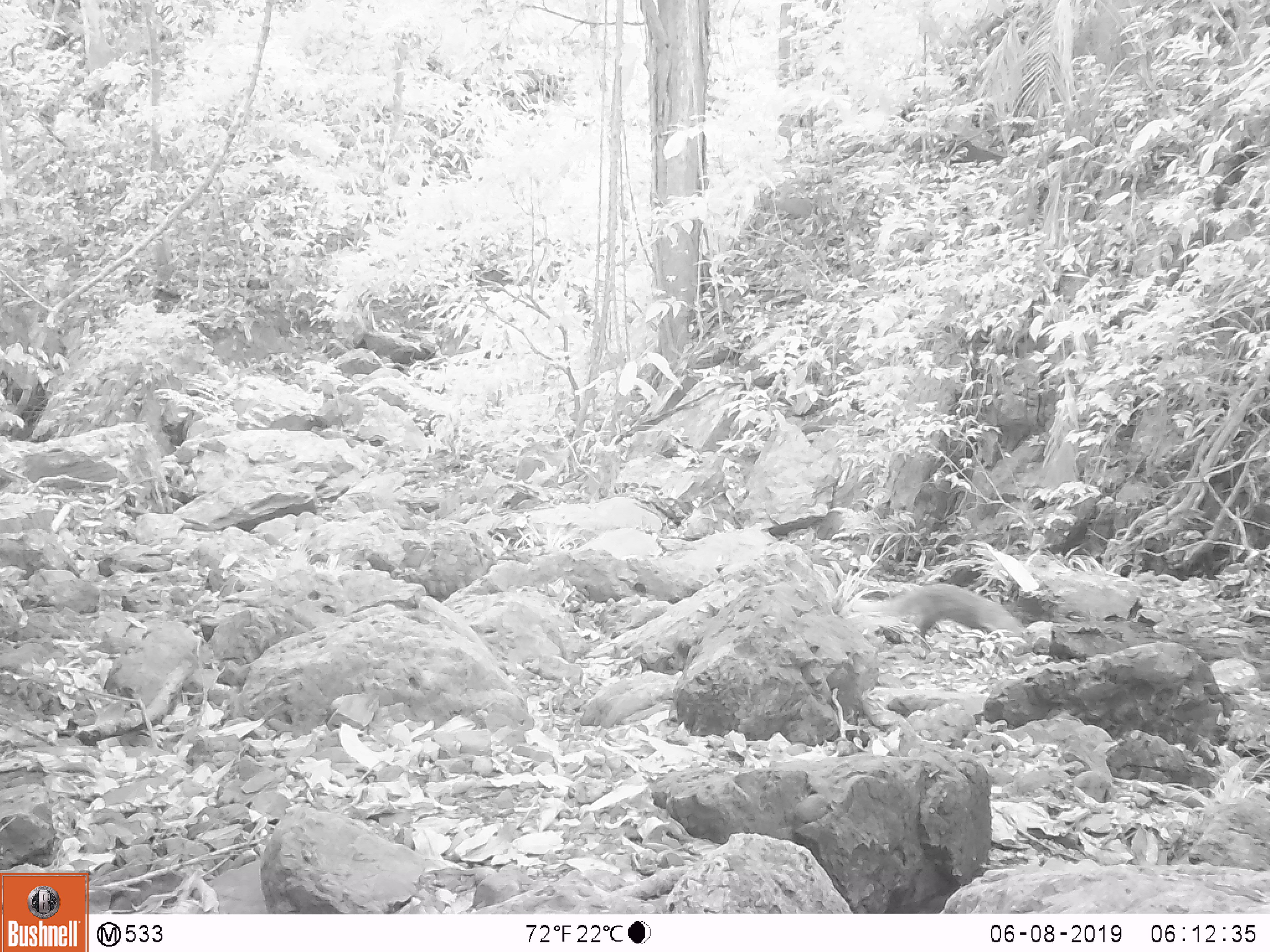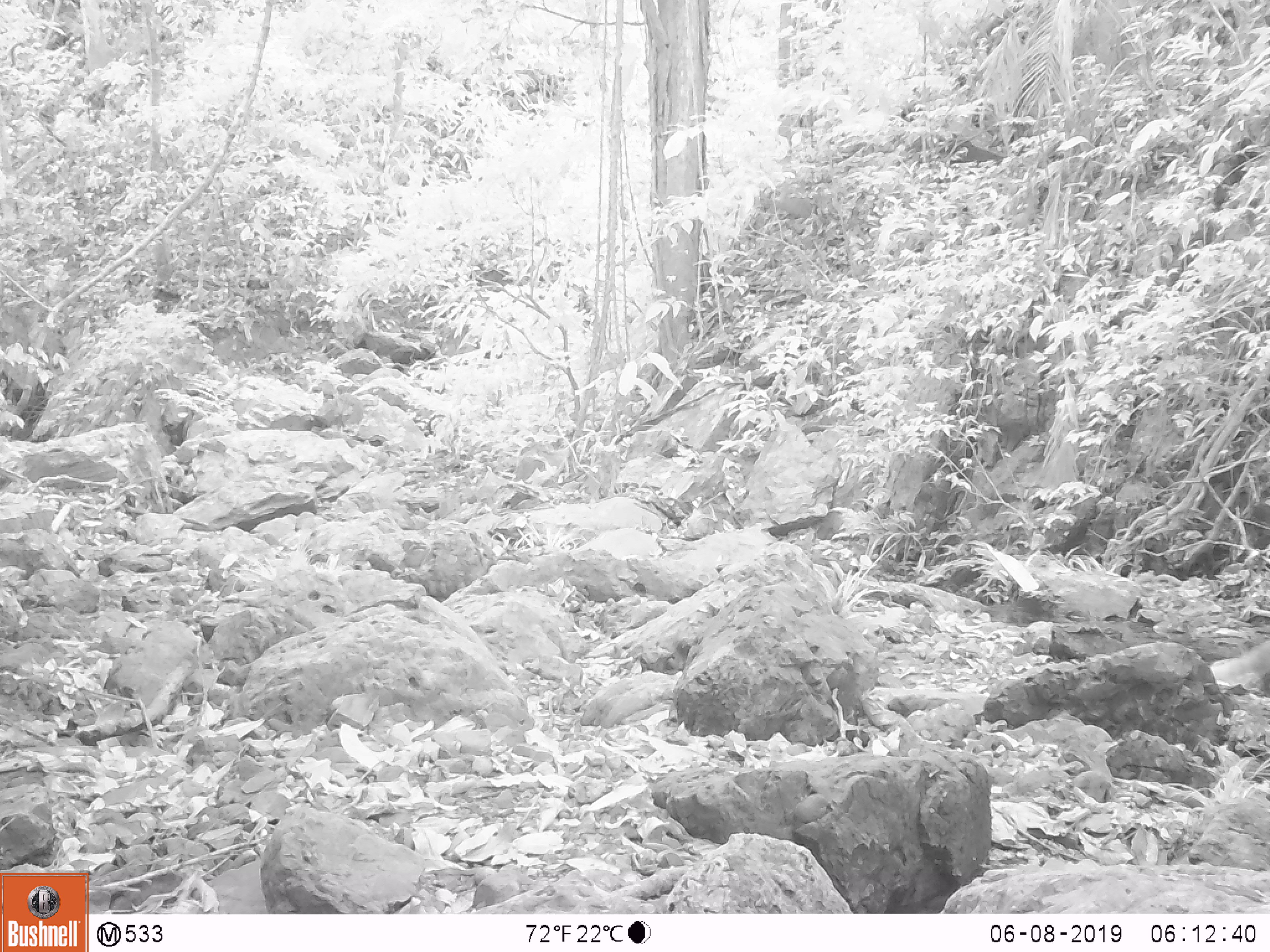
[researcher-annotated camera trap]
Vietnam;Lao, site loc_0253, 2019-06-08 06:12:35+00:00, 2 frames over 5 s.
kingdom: Animalia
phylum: Chordata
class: Mammalia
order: Carnivora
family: Herpestidae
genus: Urva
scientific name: Urva urva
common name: crab-eating mongoose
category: crab eating mongoose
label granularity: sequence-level